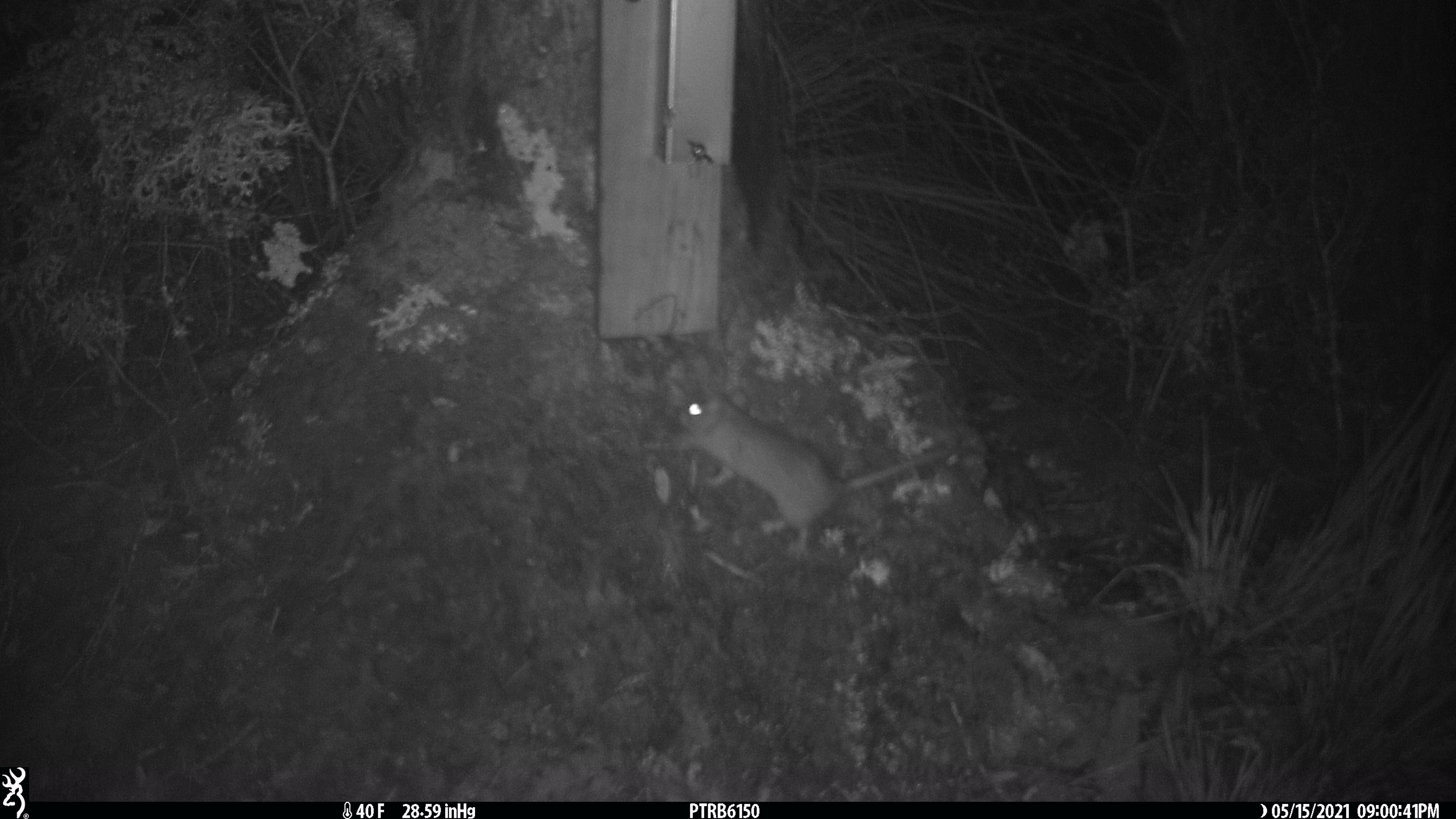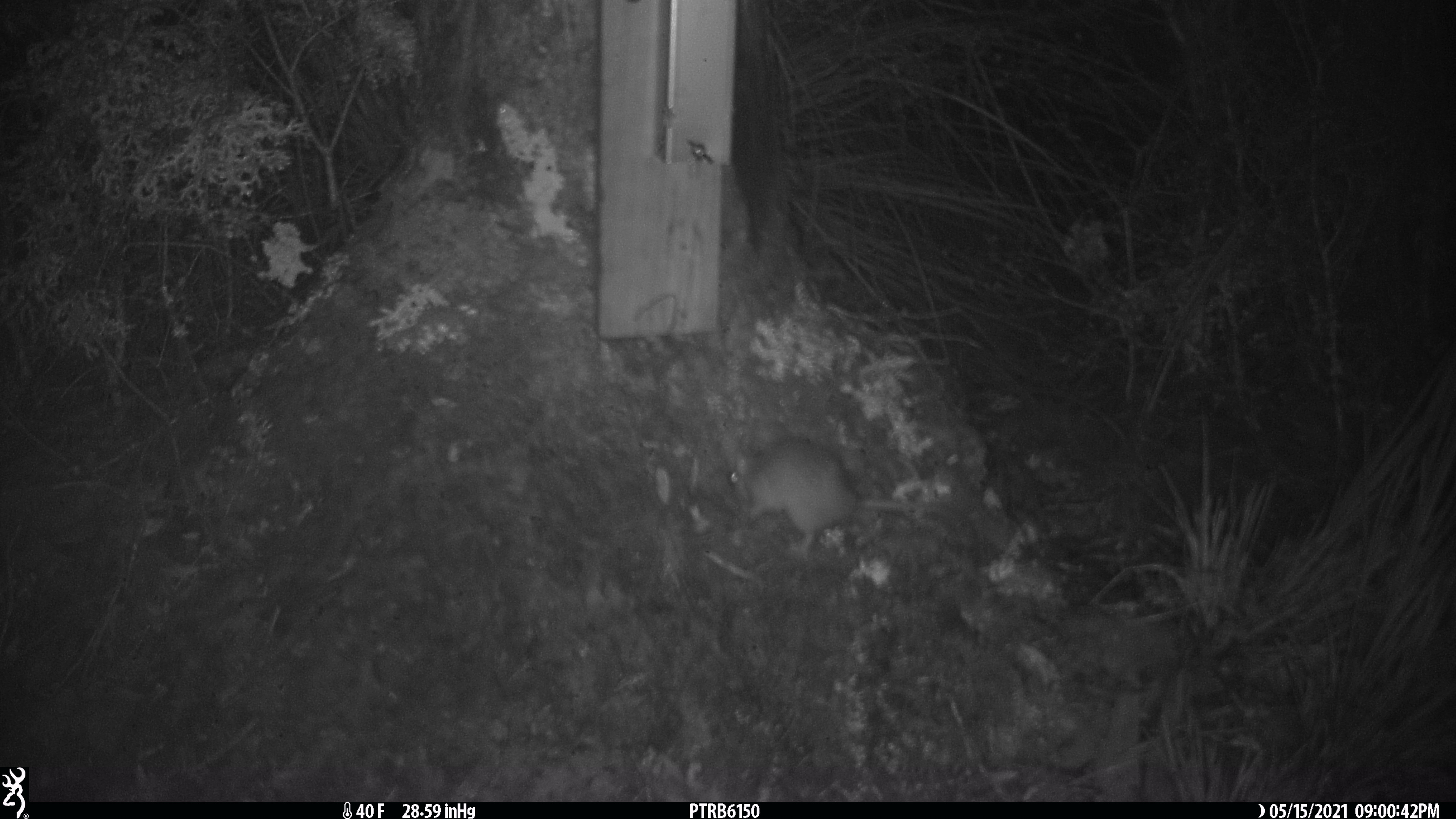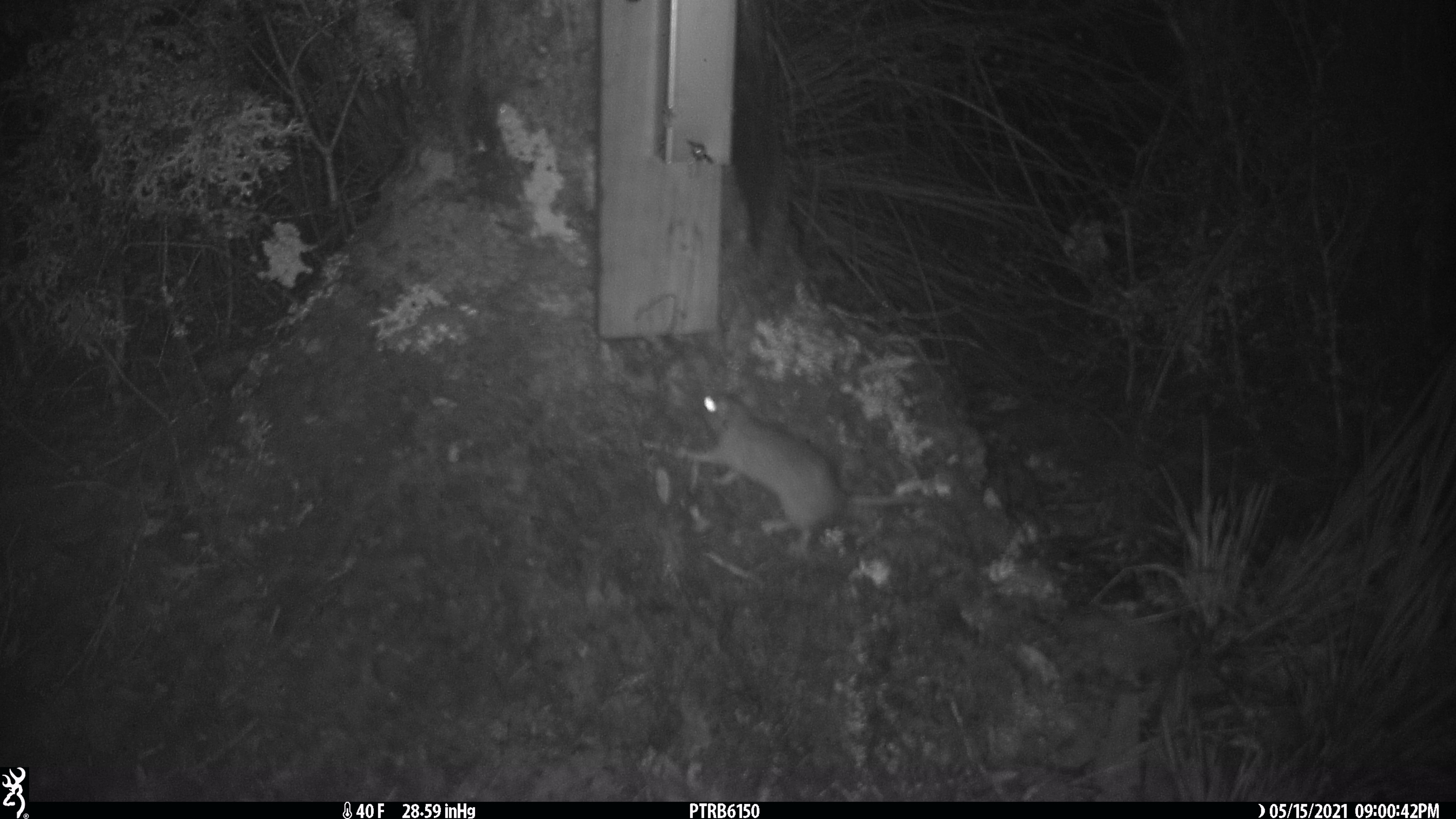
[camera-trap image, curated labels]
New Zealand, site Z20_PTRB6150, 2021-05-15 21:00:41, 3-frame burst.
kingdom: Animalia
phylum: Chordata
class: Mammalia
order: Rodentia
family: Muridae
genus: Rattus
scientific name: Rattus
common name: rat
Rat (Rattus).